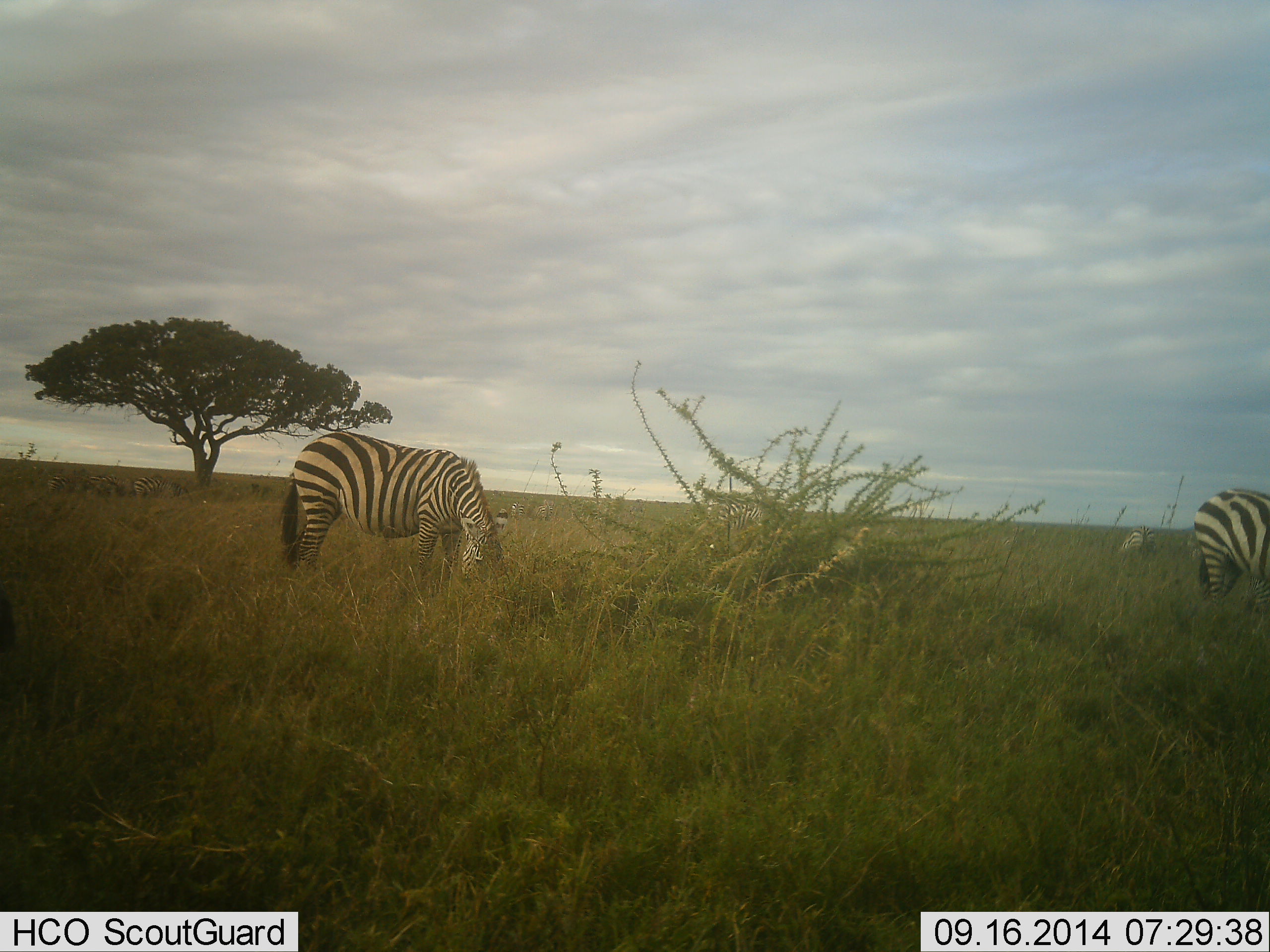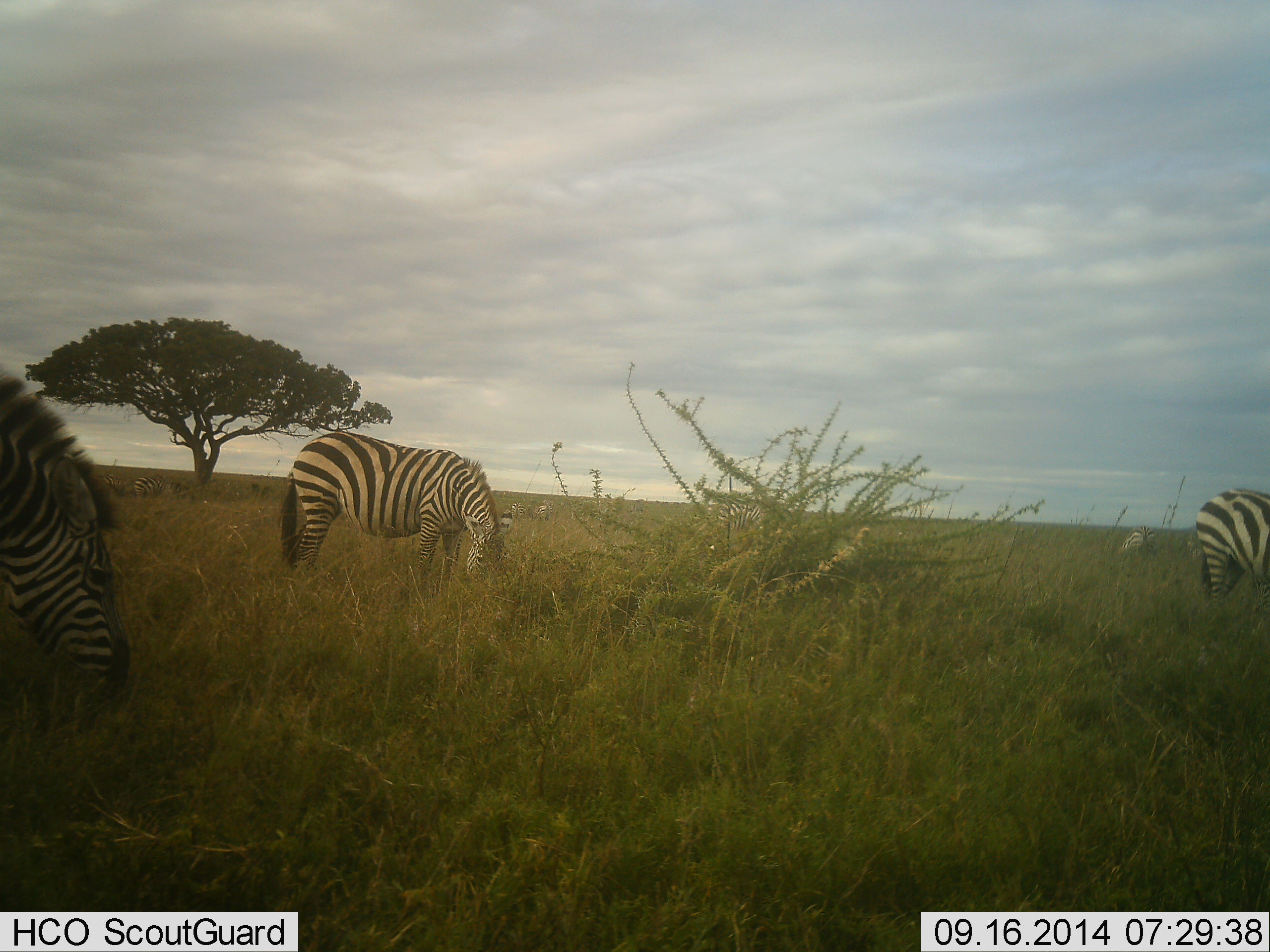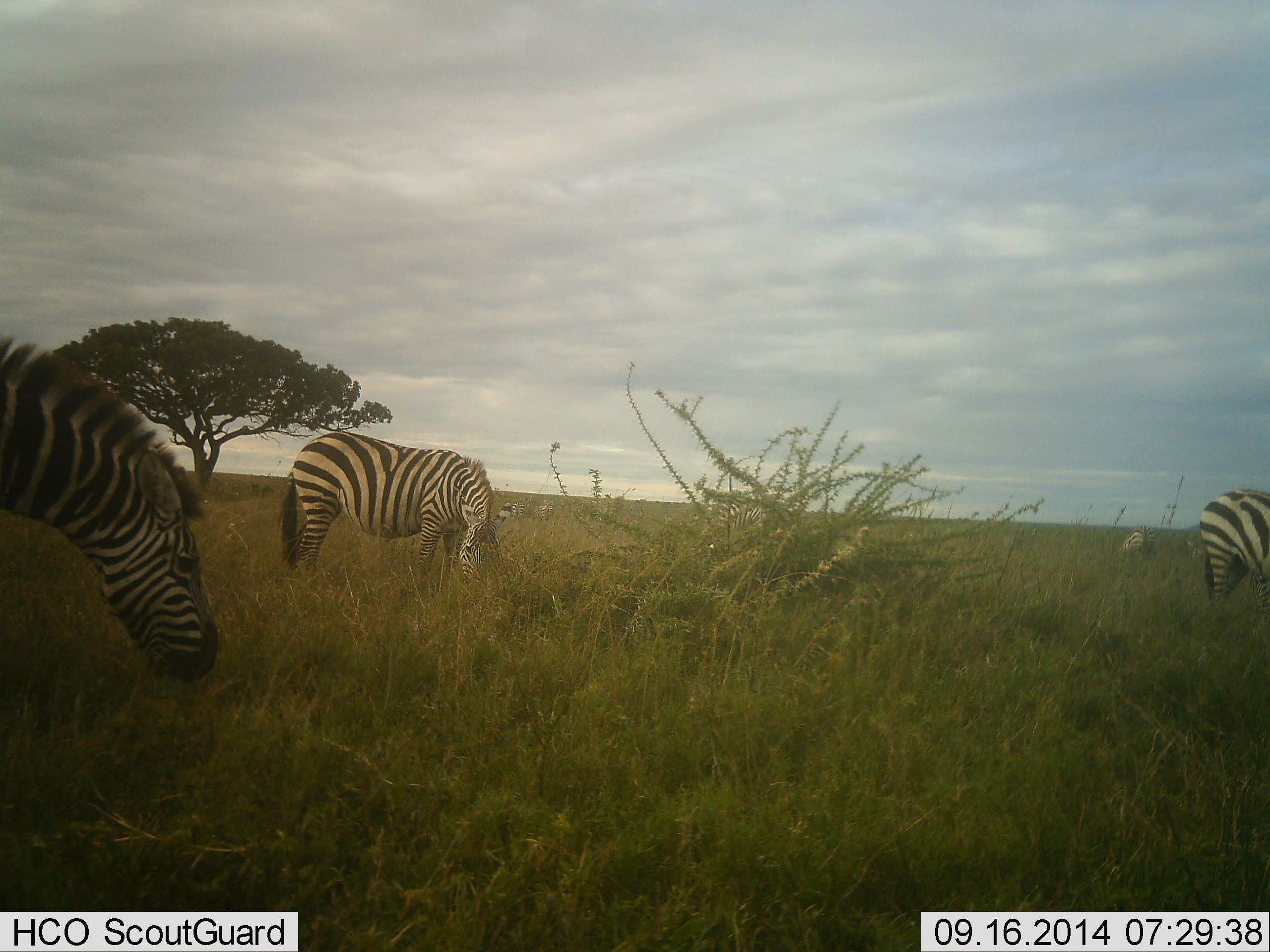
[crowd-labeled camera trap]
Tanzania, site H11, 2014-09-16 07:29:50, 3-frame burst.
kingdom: Animalia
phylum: Chordata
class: Mammalia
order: Perissodactyla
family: Equidae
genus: Equus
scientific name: Equus quagga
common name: plains zebra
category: zebra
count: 6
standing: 40%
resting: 0%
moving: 30%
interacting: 0%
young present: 0%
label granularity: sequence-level